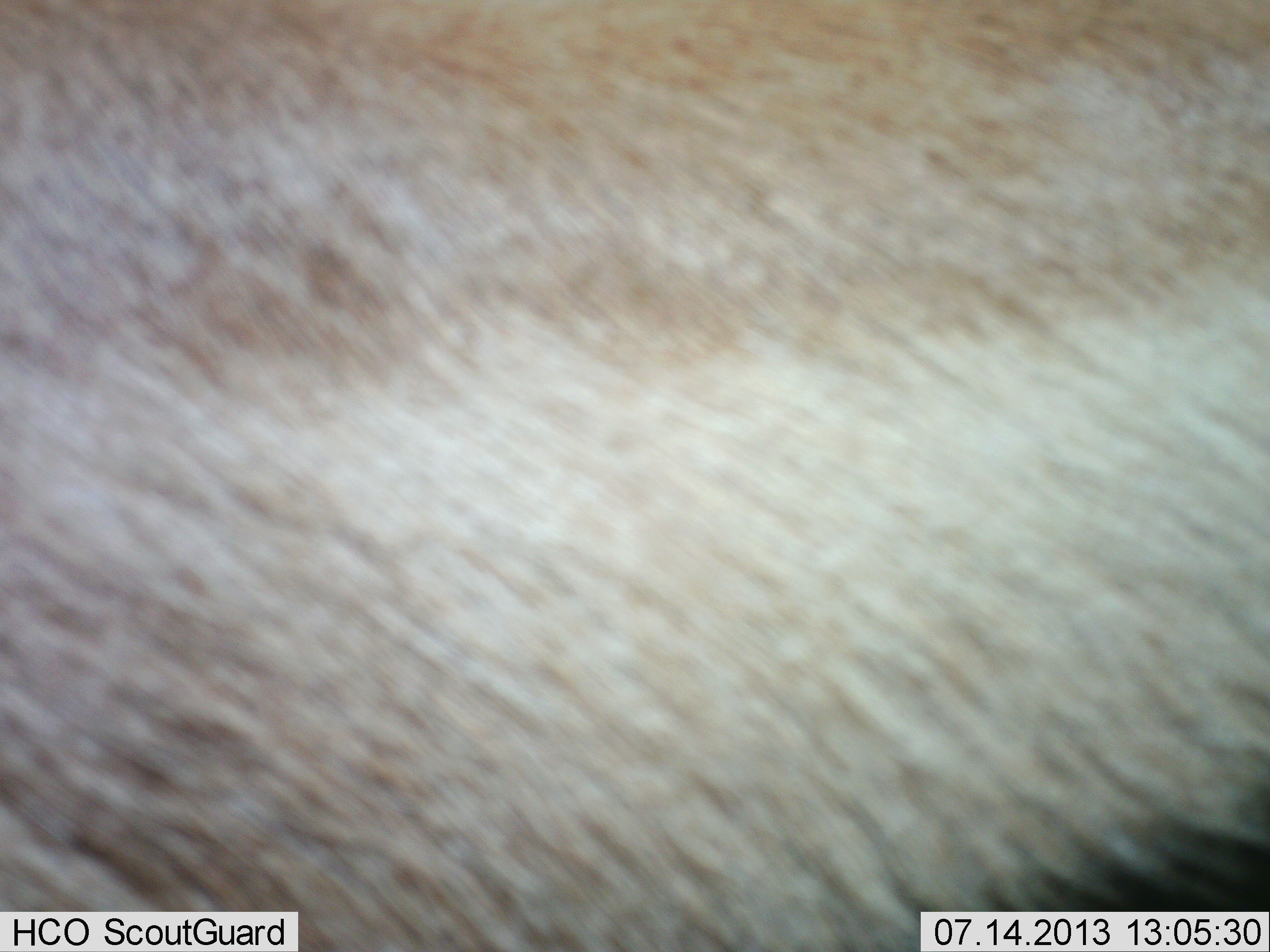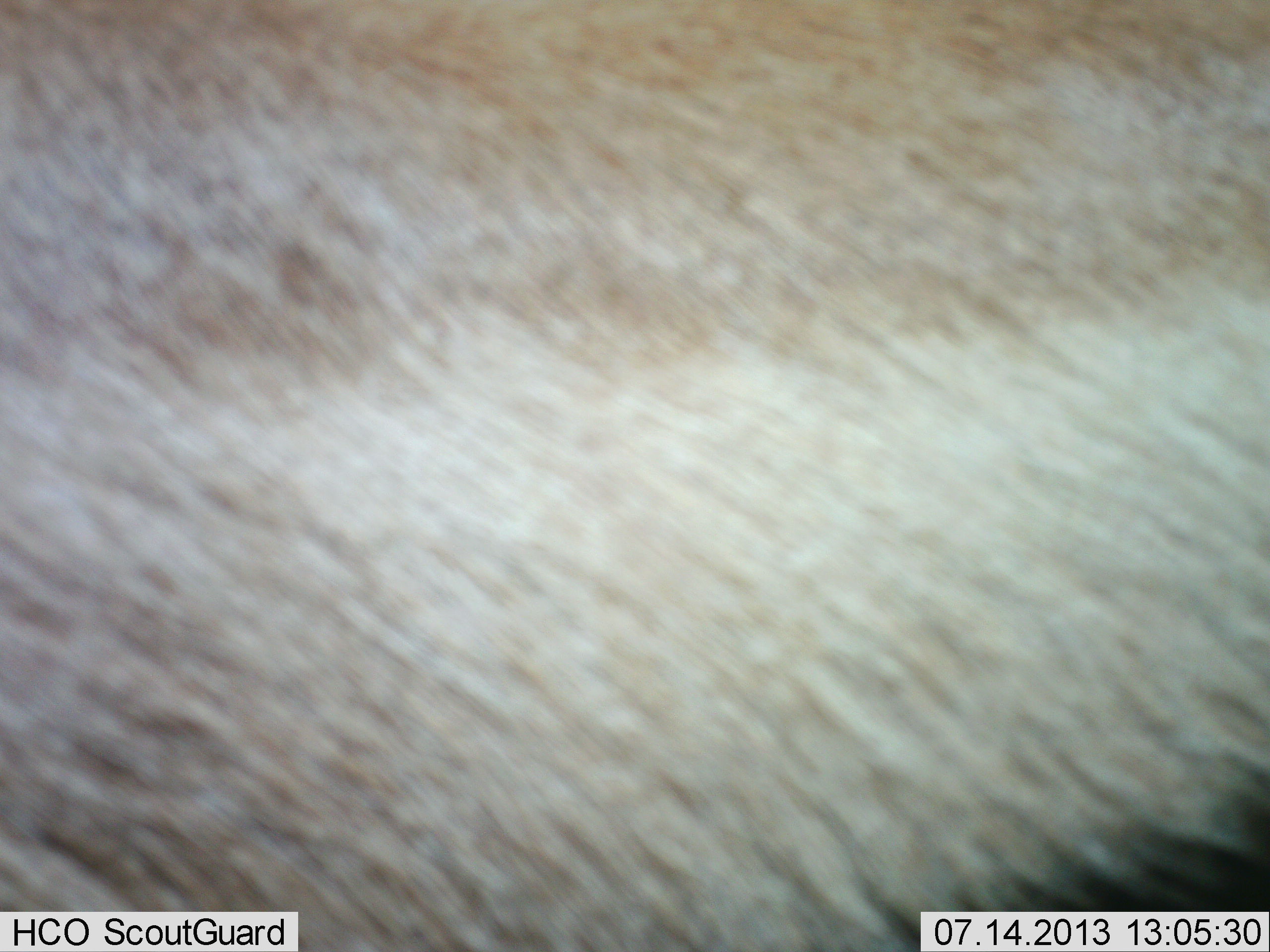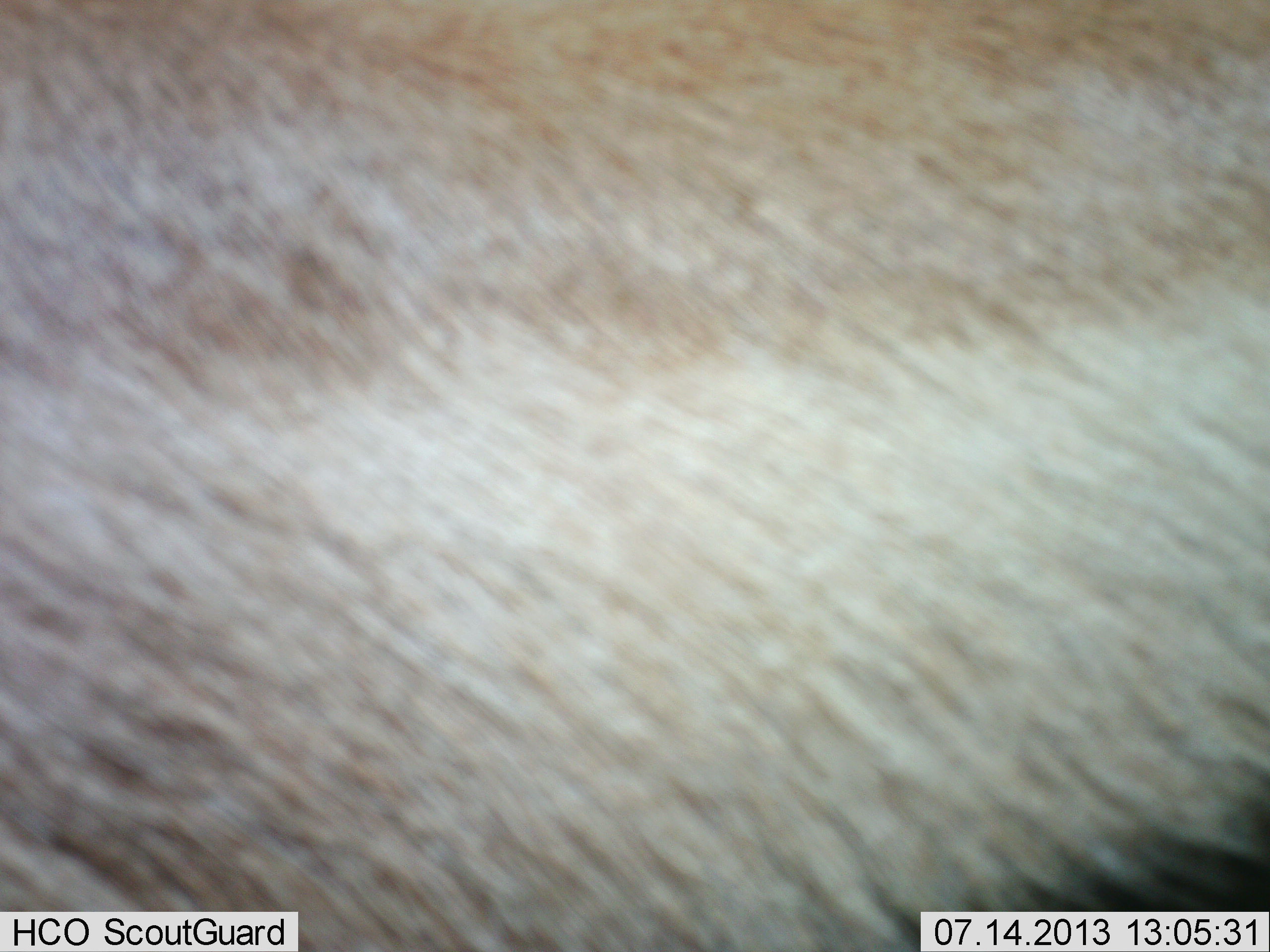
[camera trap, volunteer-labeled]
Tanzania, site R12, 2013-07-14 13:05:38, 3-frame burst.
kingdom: Animalia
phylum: Chordata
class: Mammalia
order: Artiodactyla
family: Bovidae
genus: Eudorcas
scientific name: Eudorcas thomsonii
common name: thomson's gazelle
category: gazellethomsons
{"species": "gazellethomsons (thomson's gazelle) (Eudorcas thomsonii)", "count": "1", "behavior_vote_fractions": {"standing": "70%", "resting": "10%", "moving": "20%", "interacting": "0%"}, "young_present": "0%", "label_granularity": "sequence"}